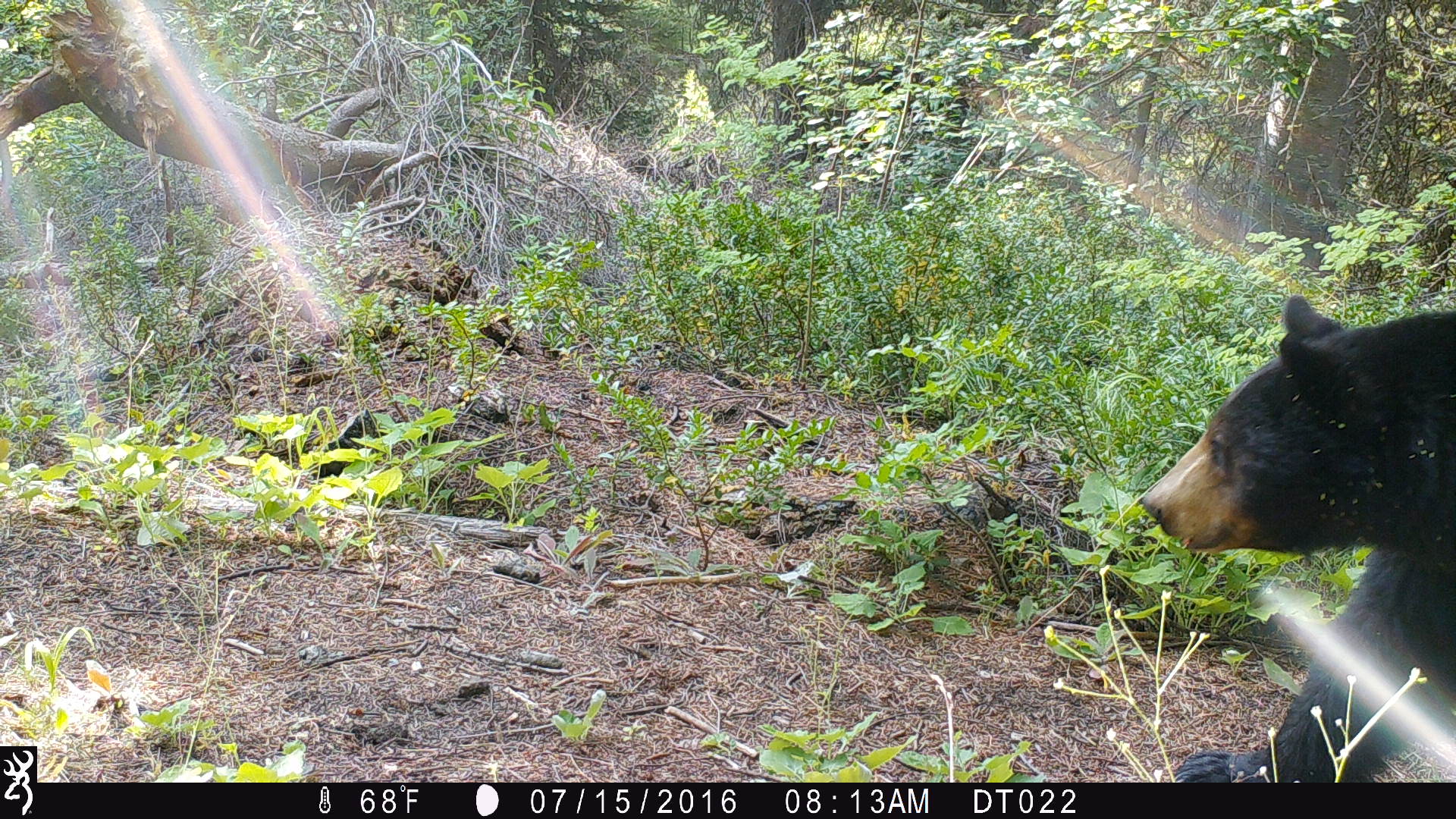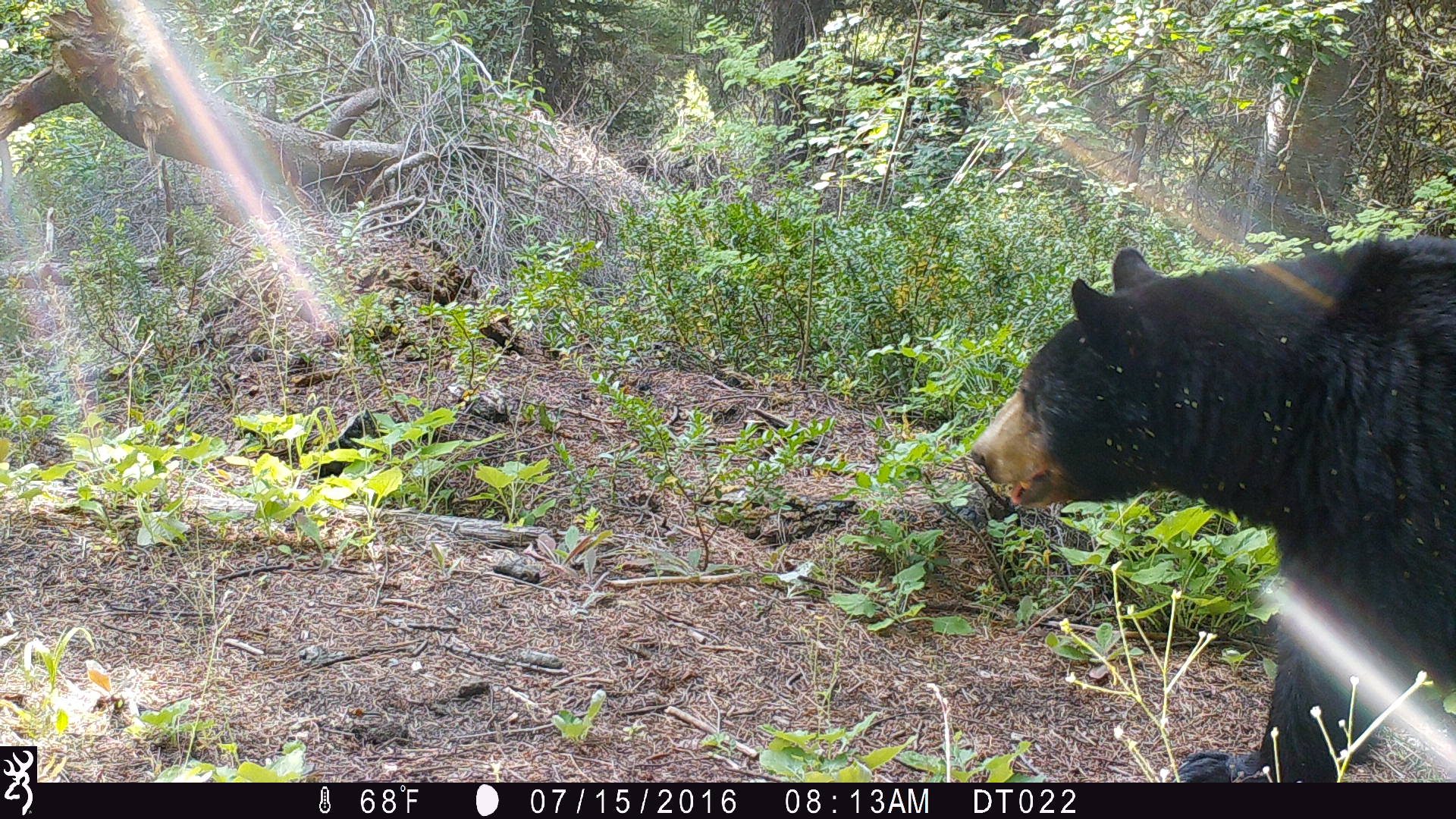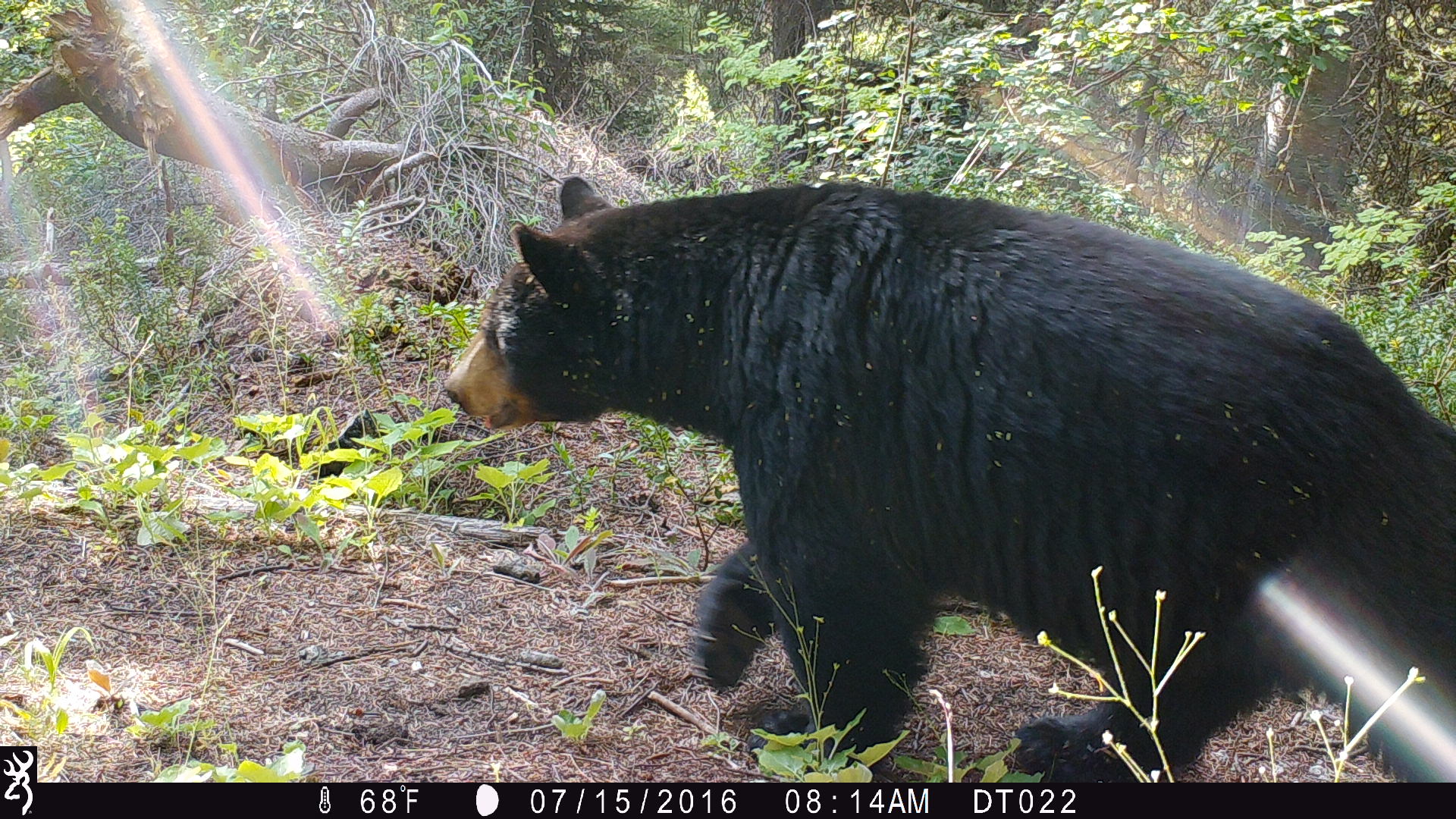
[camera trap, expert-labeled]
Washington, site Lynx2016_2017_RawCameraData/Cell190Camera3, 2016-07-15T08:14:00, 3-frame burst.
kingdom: Animalia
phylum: Chordata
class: Mammalia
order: Carnivora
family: Ursidae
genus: Ursus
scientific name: Ursus americanus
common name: american black bear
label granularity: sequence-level